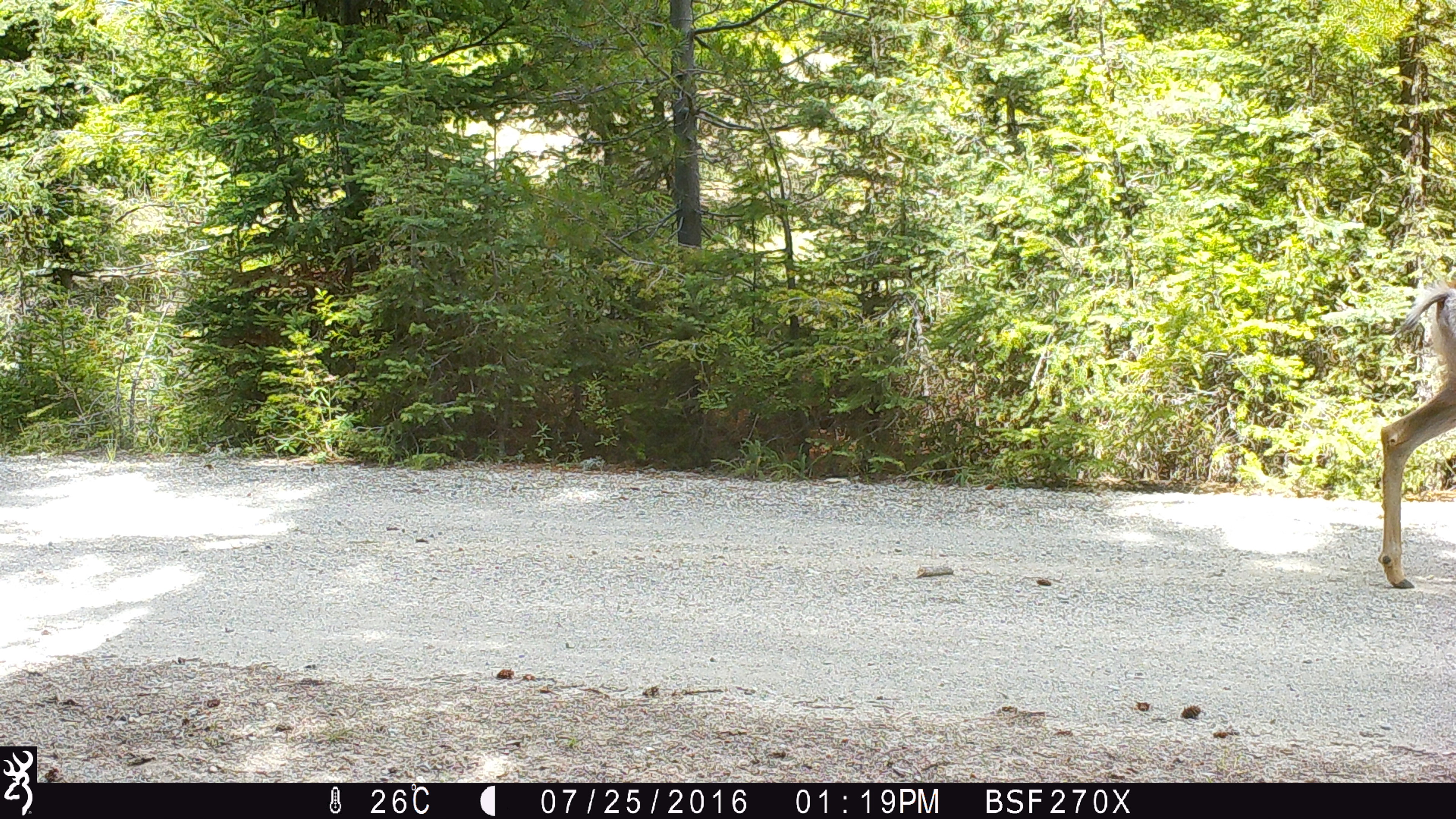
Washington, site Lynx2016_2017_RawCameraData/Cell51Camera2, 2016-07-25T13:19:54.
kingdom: Animalia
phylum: Chordata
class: Mammalia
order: Artiodactyla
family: Cervidae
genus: Odocoileus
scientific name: Odocoileus hemionus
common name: mule deer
Odocoileus hemionus (mule deer). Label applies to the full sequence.